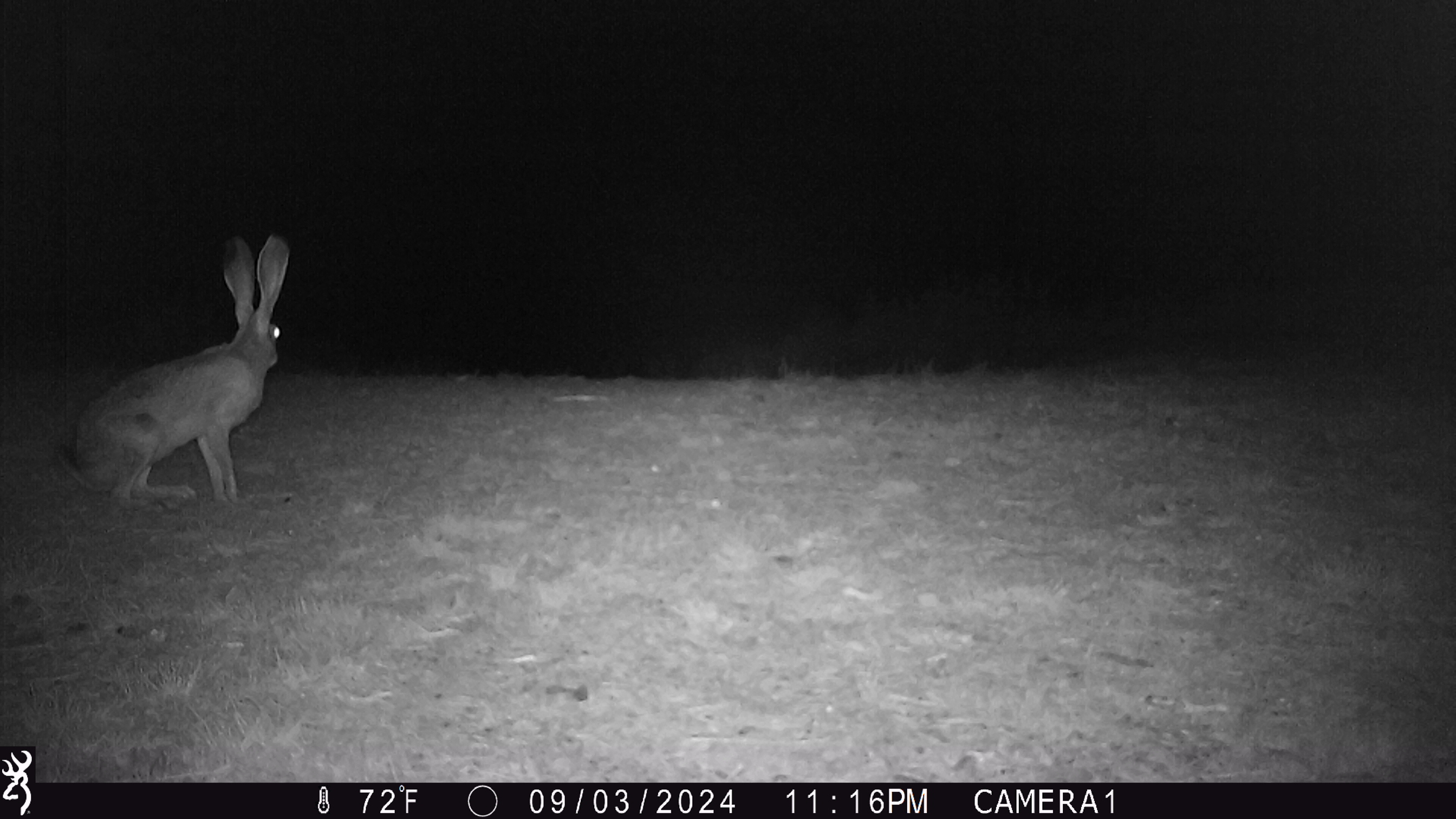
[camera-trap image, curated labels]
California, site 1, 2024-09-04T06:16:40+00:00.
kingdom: Animalia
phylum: Chordata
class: Mammalia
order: Lagomorpha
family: Leporidae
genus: Lepus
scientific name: Lepus californicus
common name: black-tailed jackrabbit